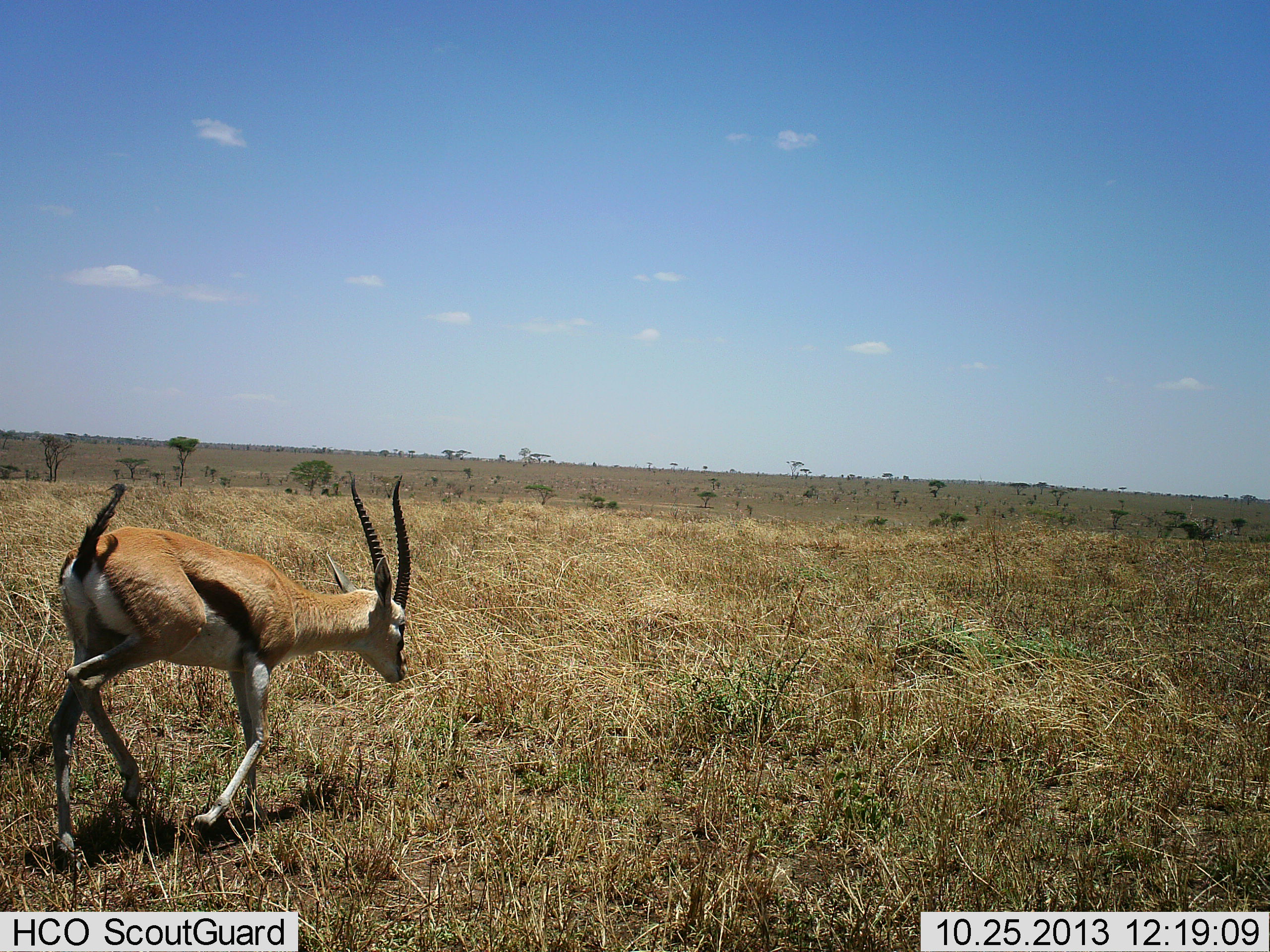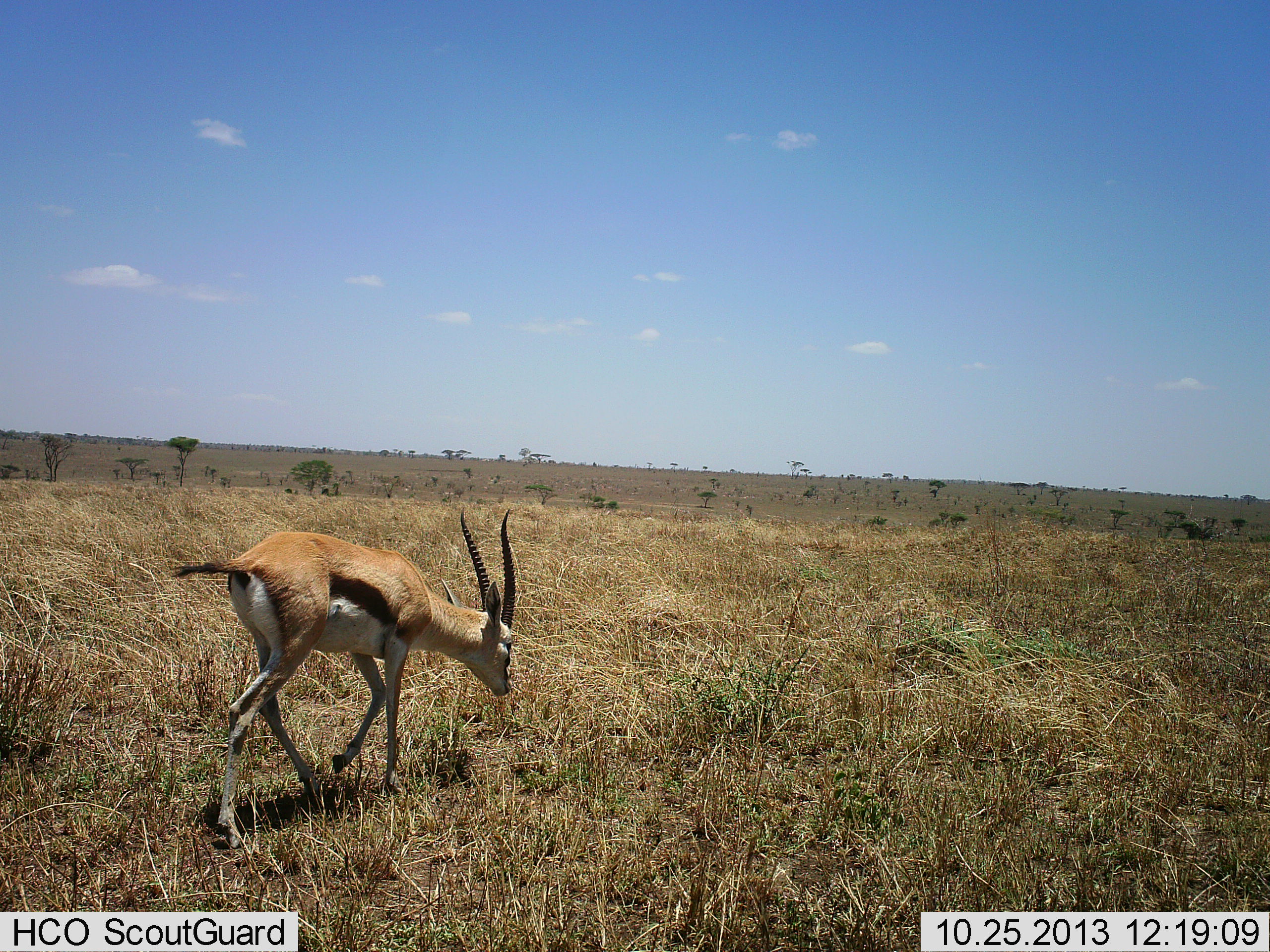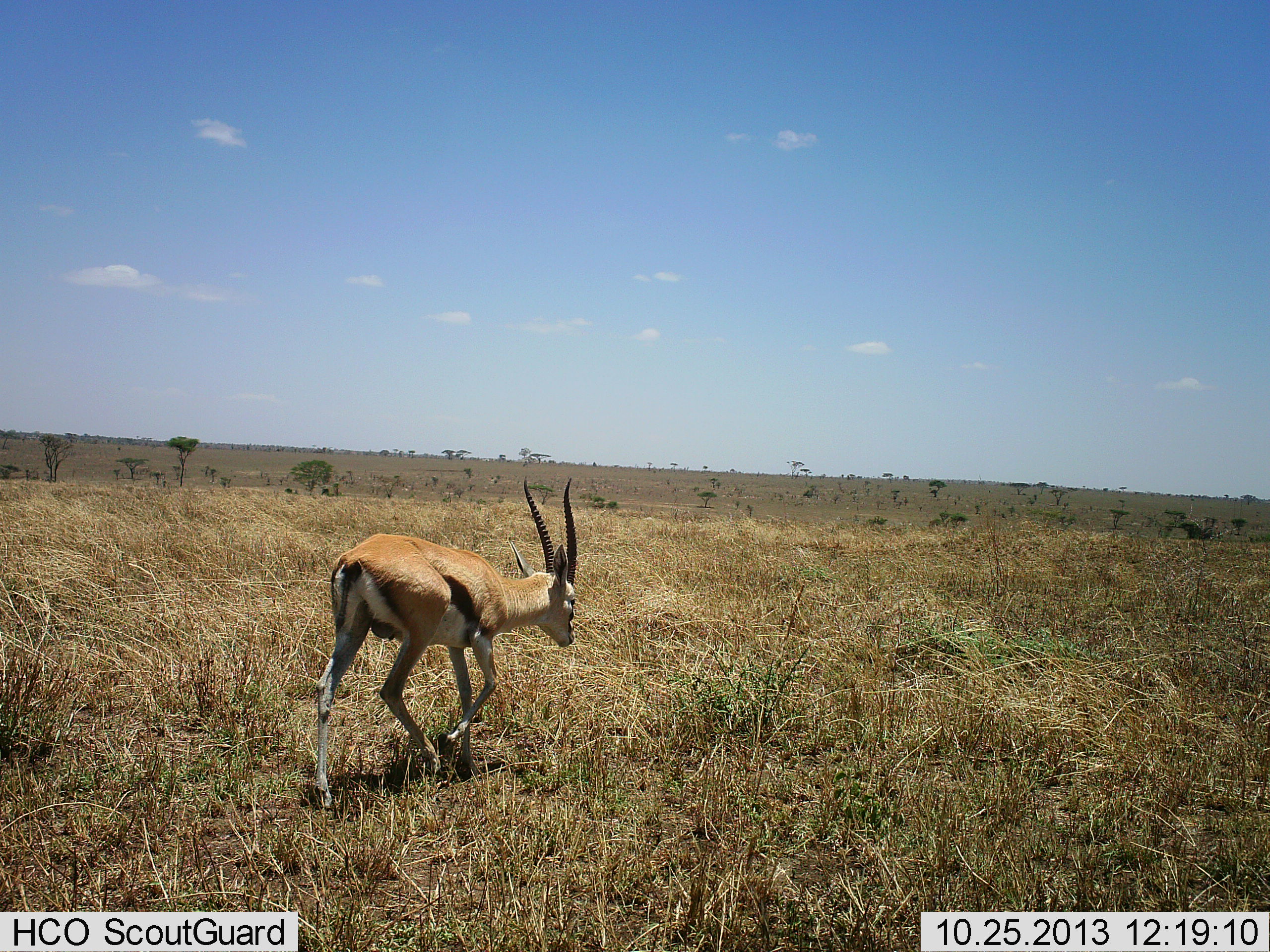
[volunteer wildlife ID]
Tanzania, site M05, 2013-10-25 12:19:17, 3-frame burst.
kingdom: Animalia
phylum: Chordata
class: Mammalia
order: Artiodactyla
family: Bovidae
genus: Eudorcas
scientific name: Eudorcas thomsonii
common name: thomson's gazelle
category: gazellethomsons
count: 1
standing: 0%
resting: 0%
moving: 100%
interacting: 0%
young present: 0%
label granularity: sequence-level